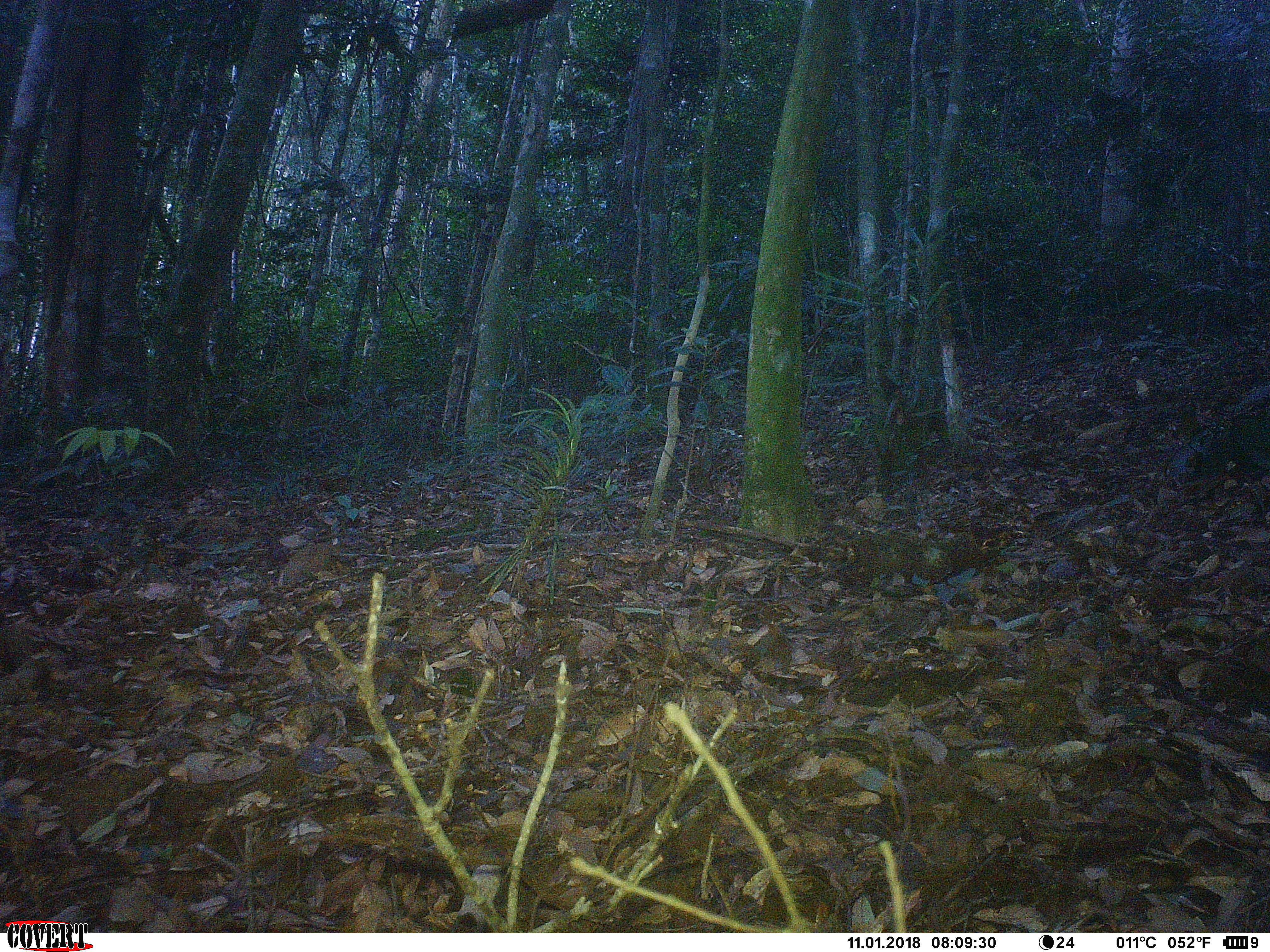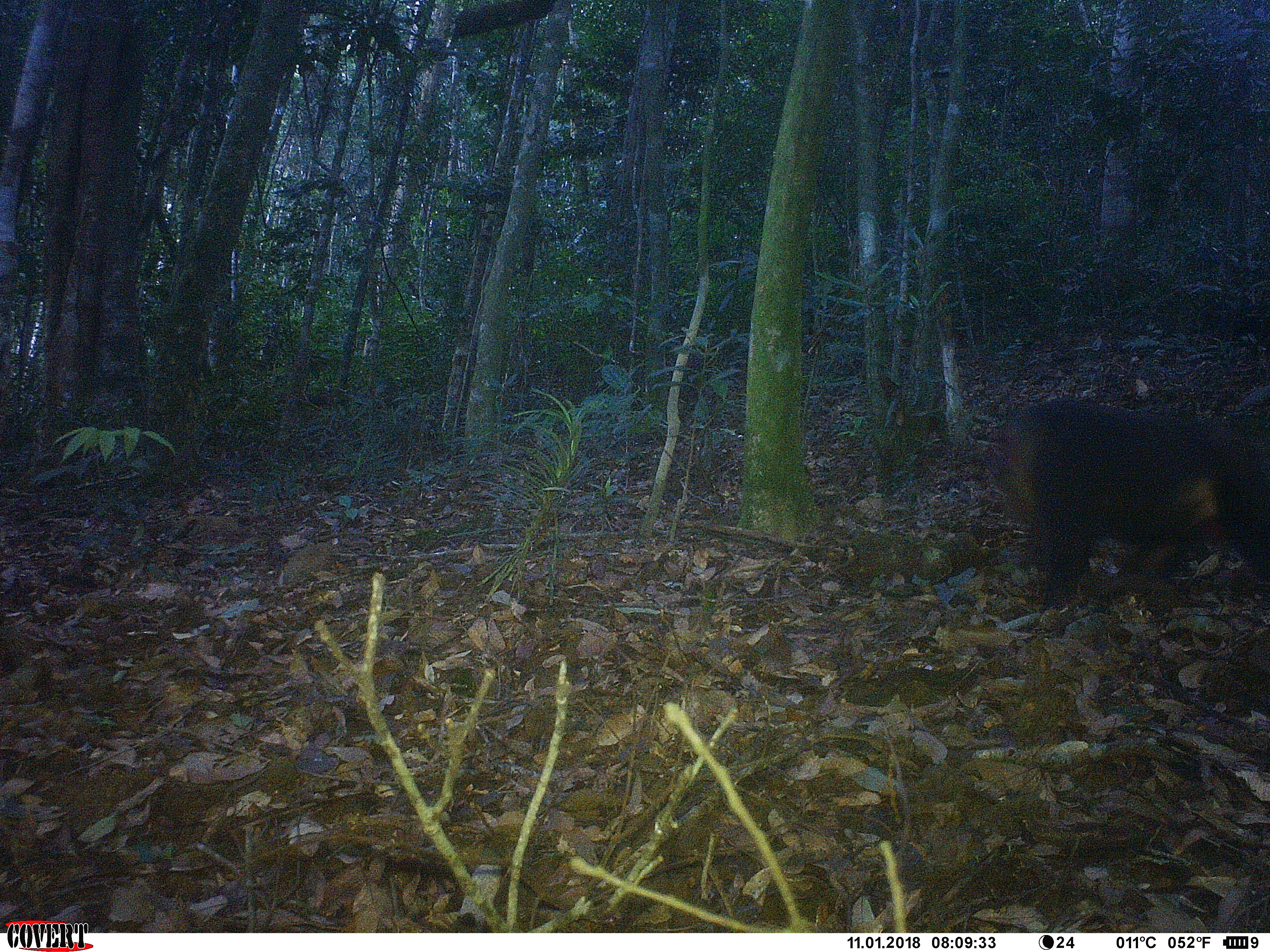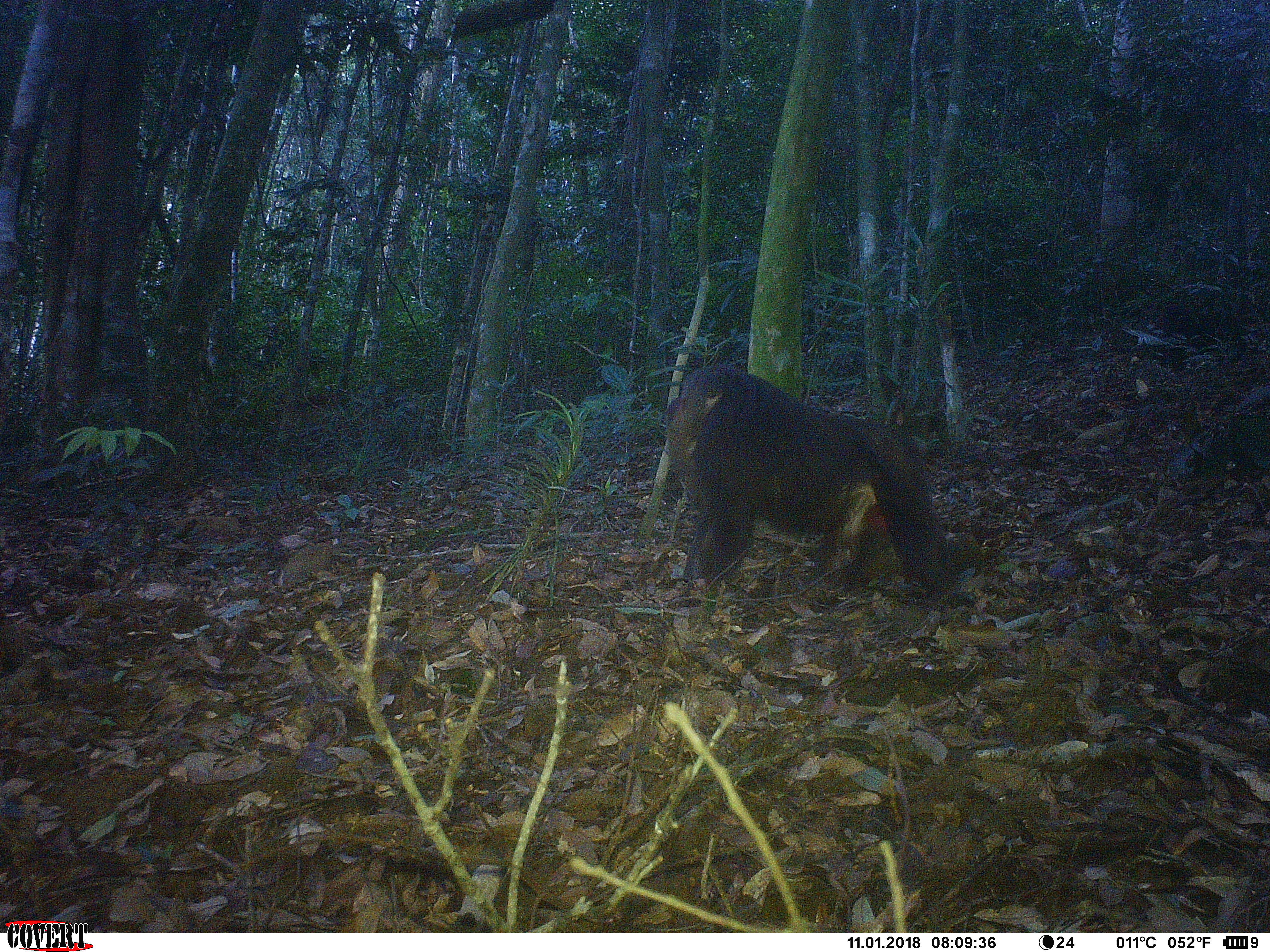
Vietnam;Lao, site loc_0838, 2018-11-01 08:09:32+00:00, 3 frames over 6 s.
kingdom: Animalia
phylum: Chordata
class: Mammalia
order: Primates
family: Cercopithecidae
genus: Macaca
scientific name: Macaca arctoides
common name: stump-tailed macaque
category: stump tailed macaque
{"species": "stump tailed macaque (stump-tailed macaque) (Macaca arctoides)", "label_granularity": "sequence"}